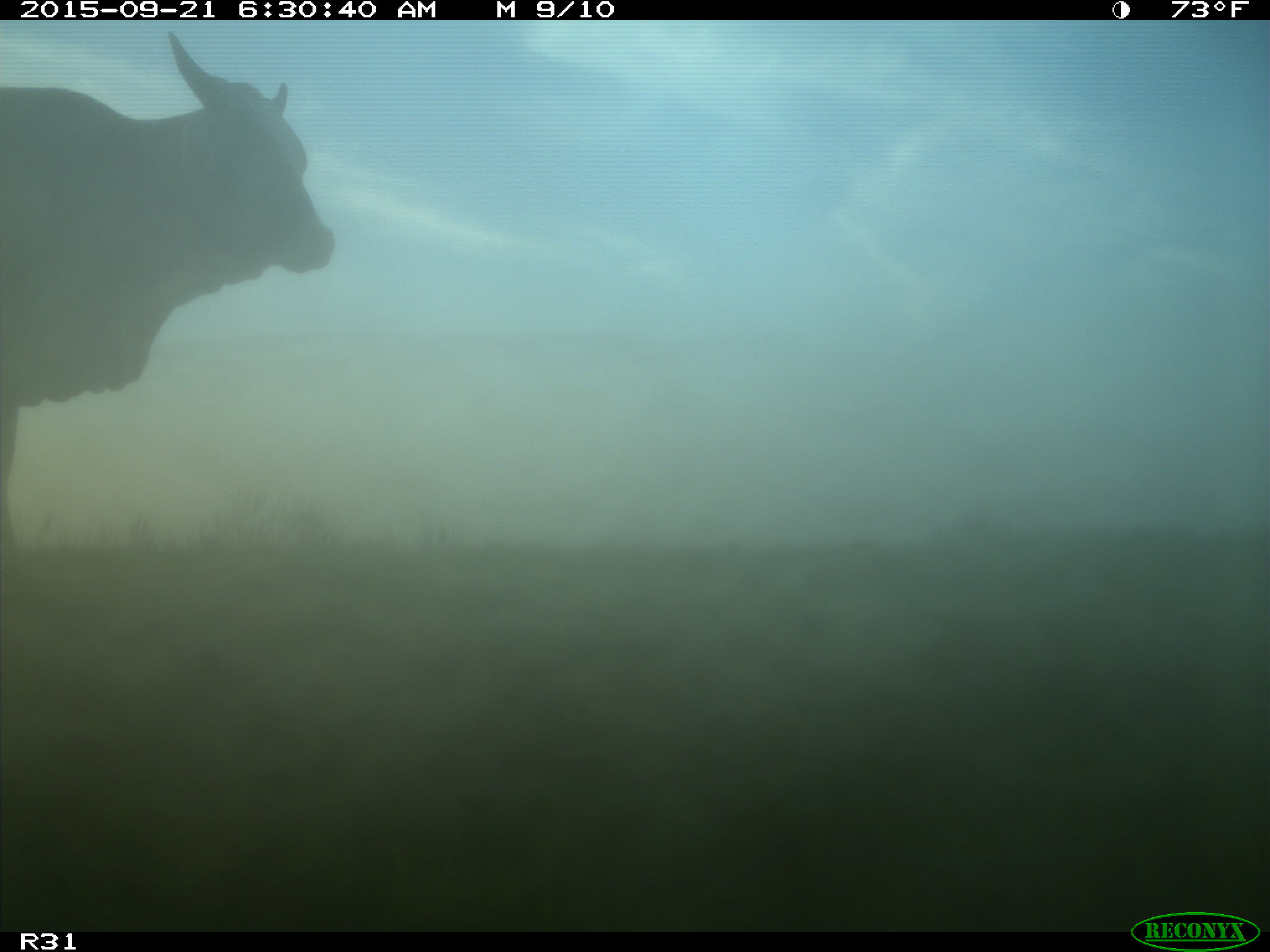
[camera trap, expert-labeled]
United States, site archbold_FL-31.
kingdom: Animalia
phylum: Chordata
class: Mammalia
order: Artiodactyla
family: Bovidae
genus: Bos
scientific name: Bos taurus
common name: domestic cow